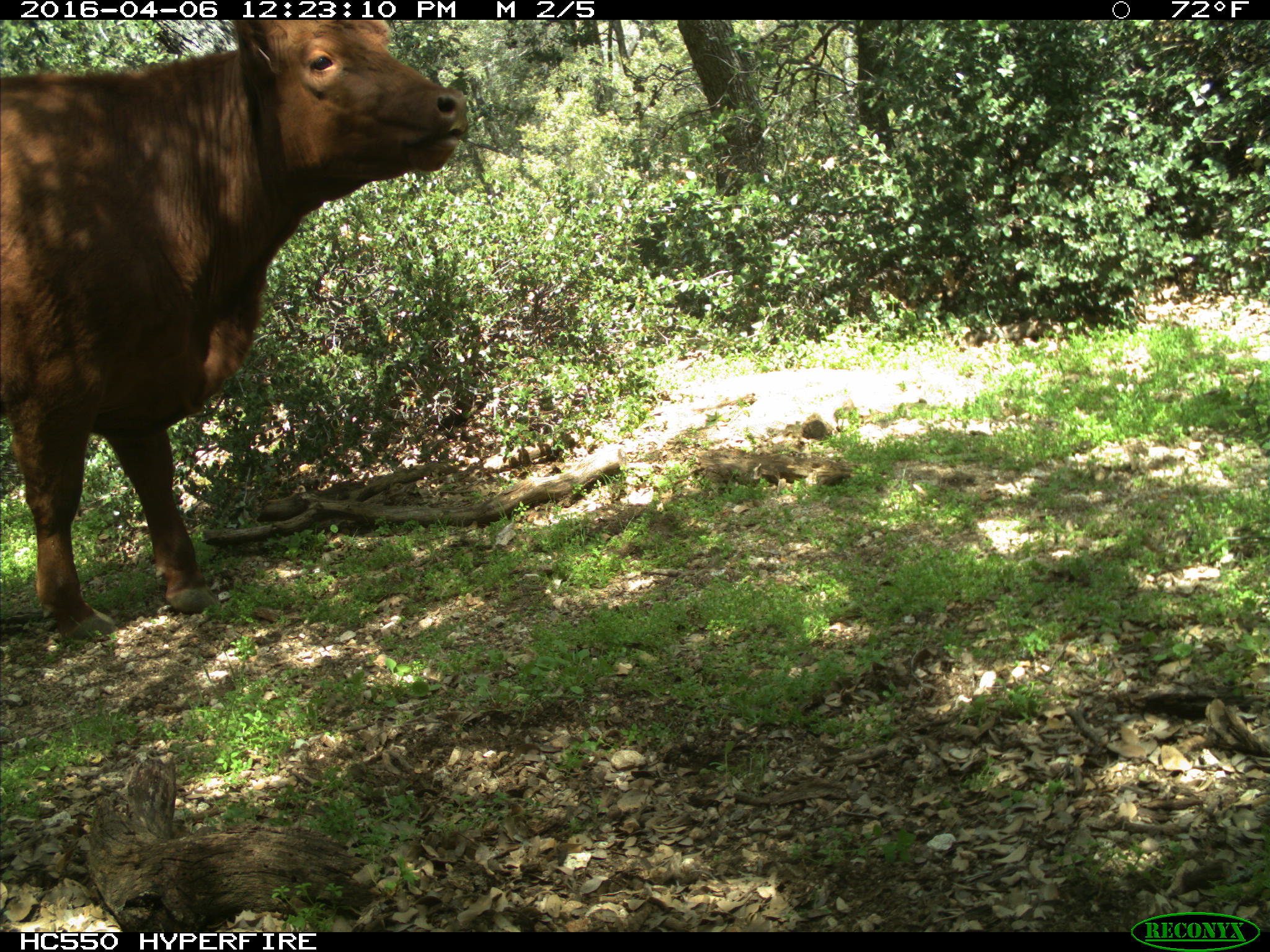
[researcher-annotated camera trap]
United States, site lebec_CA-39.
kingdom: Animalia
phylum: Chordata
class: Mammalia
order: Artiodactyla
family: Bovidae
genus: Bos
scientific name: Bos taurus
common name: domestic cow